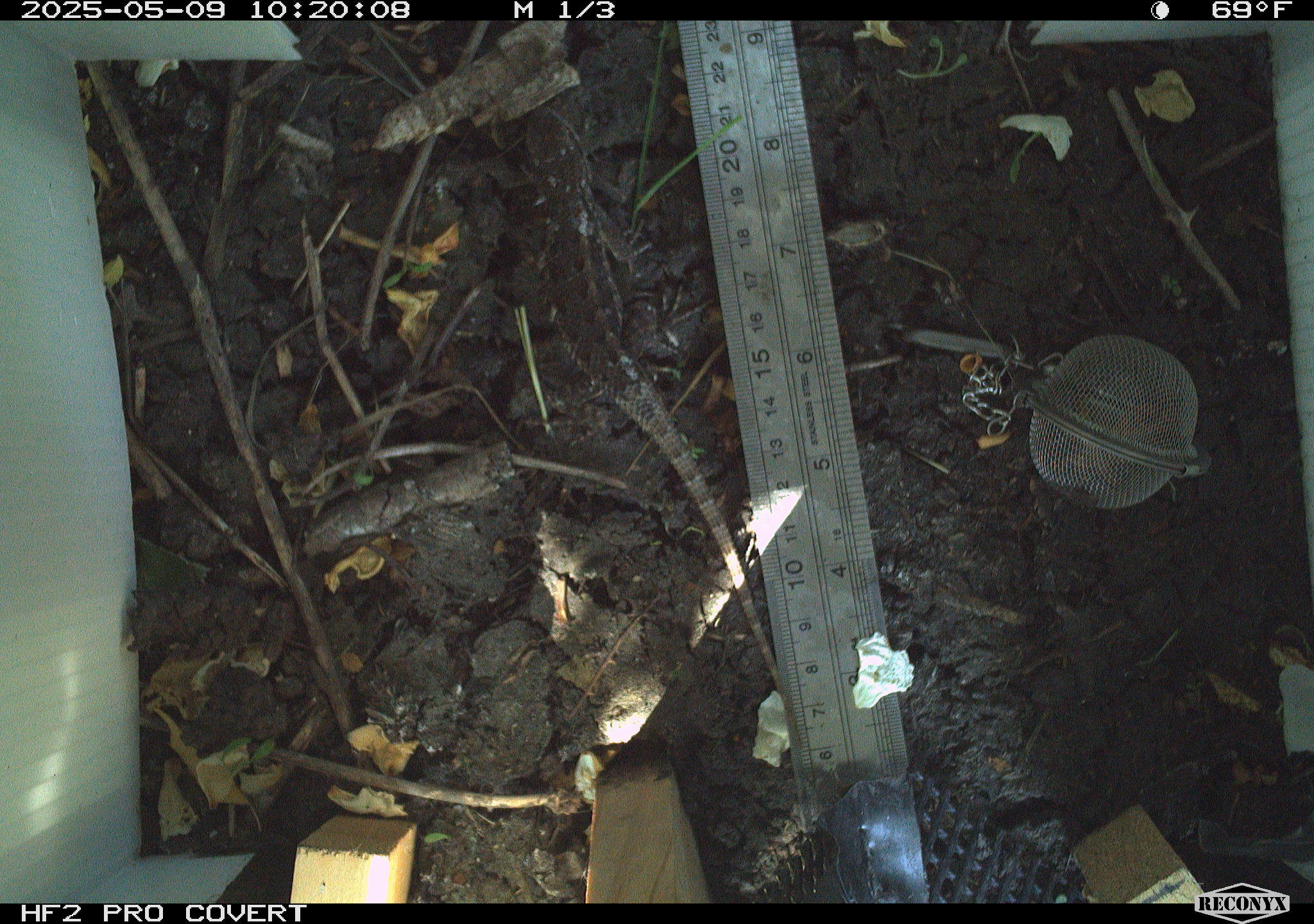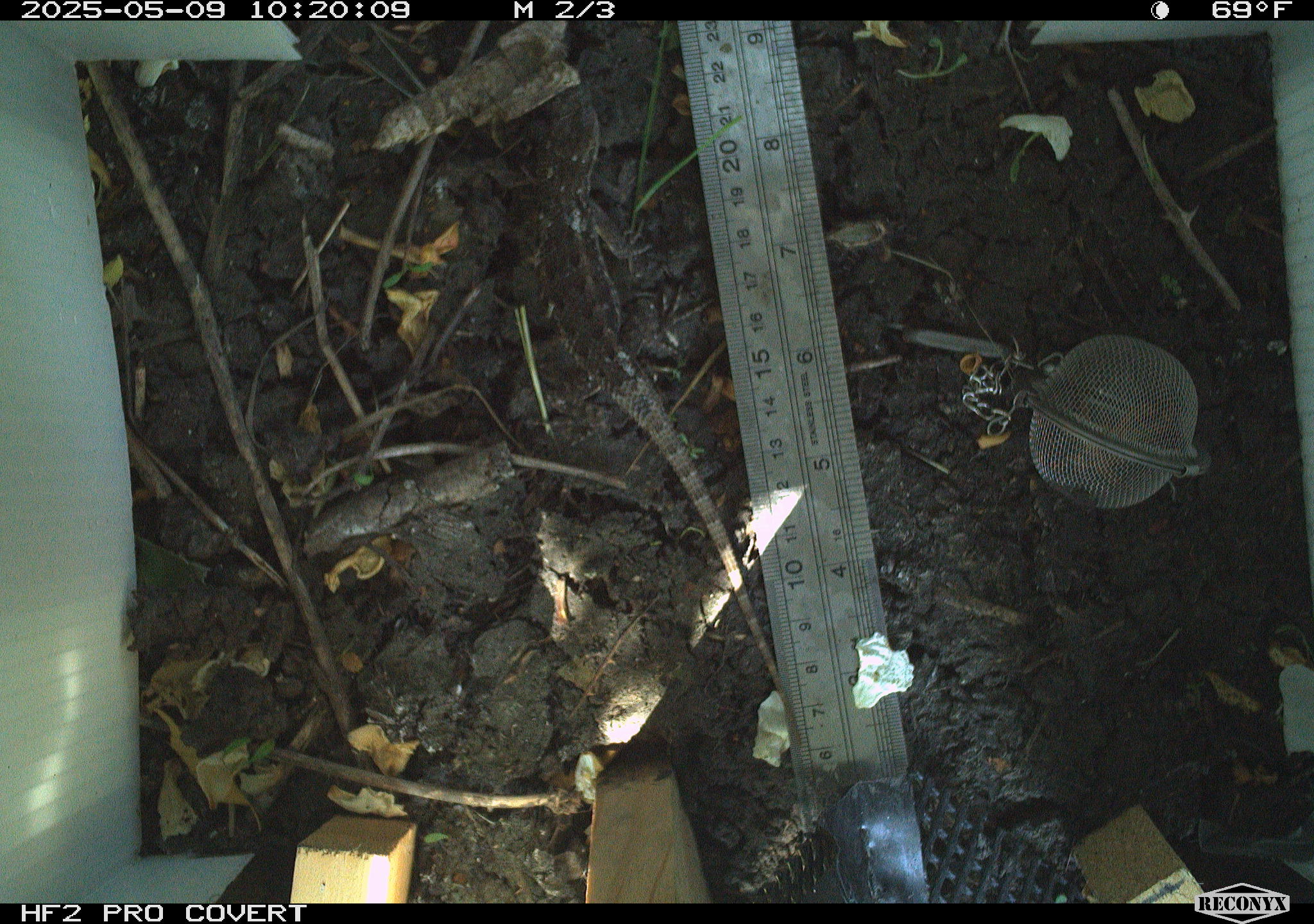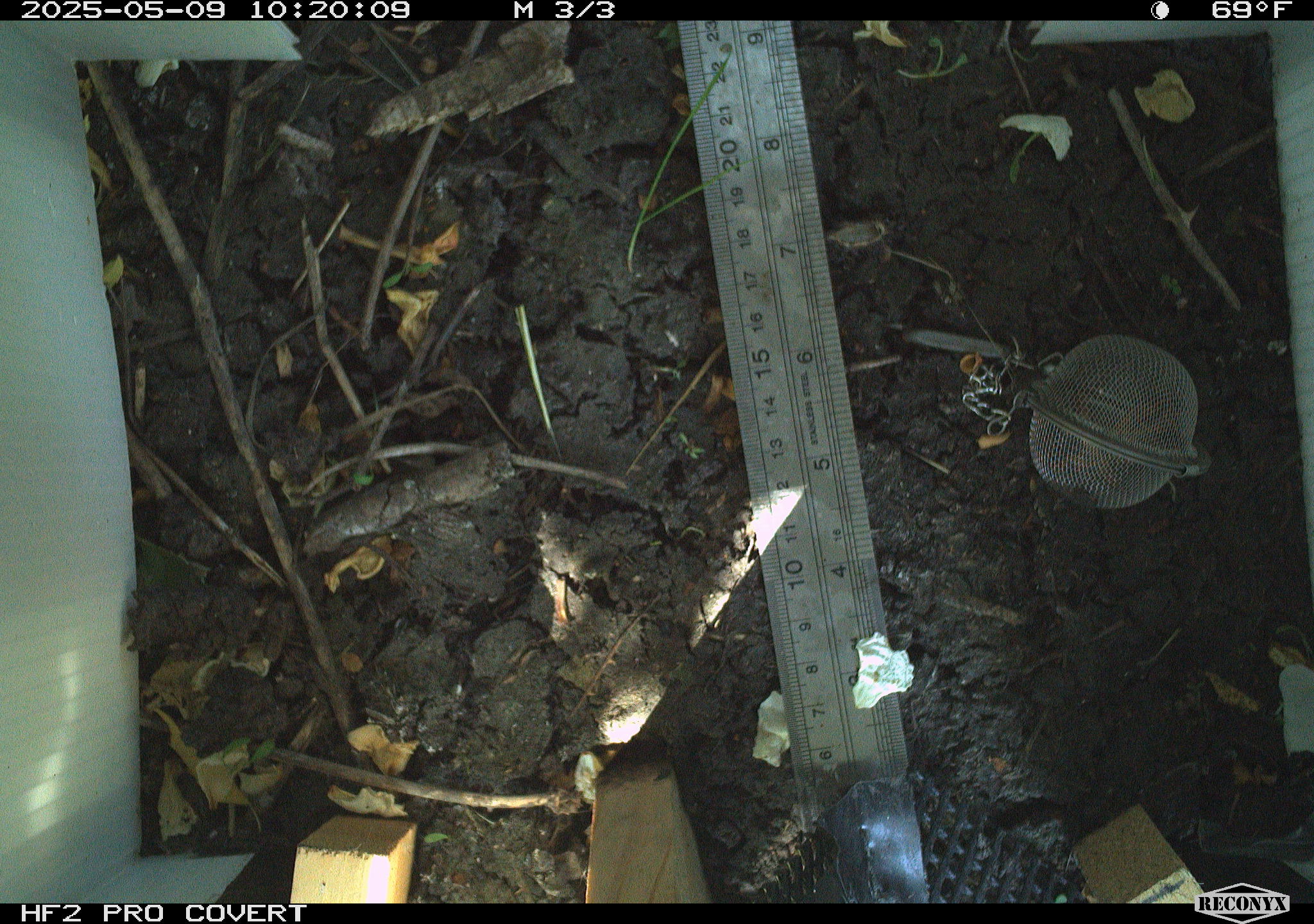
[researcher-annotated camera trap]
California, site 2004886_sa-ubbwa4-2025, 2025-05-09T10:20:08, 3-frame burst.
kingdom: Animalia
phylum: Chordata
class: Reptilia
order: Squamata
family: Phrynosomatidae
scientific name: Phrynosomatidae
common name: north american spiny lizards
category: sceloporus/uta species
Sceloporus/uta species (north american spiny lizards) (Phrynosomatidae).